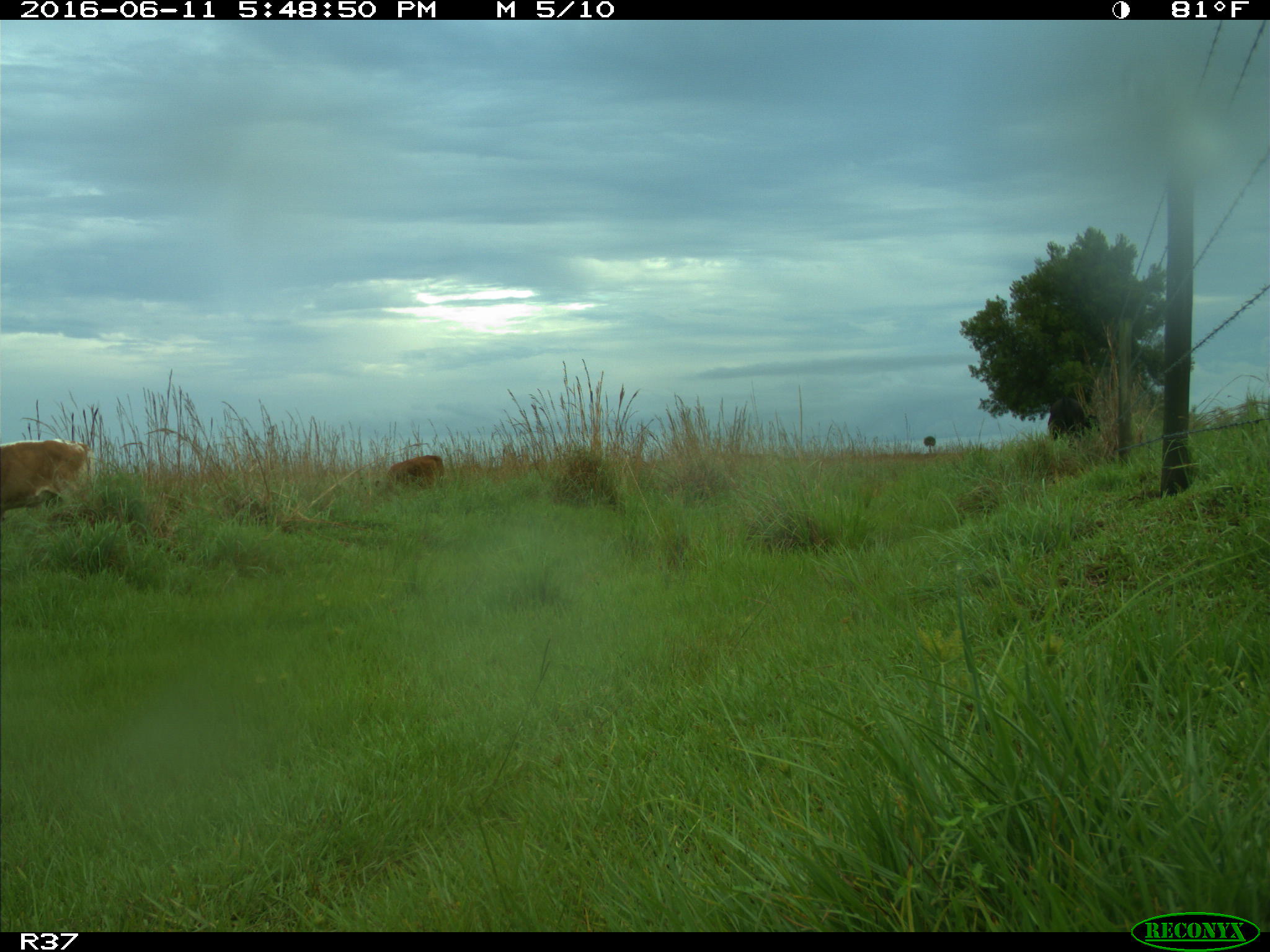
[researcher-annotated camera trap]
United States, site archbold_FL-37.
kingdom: Animalia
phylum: Chordata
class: Mammalia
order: Artiodactyla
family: Bovidae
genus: Bos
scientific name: Bos taurus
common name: domestic cow